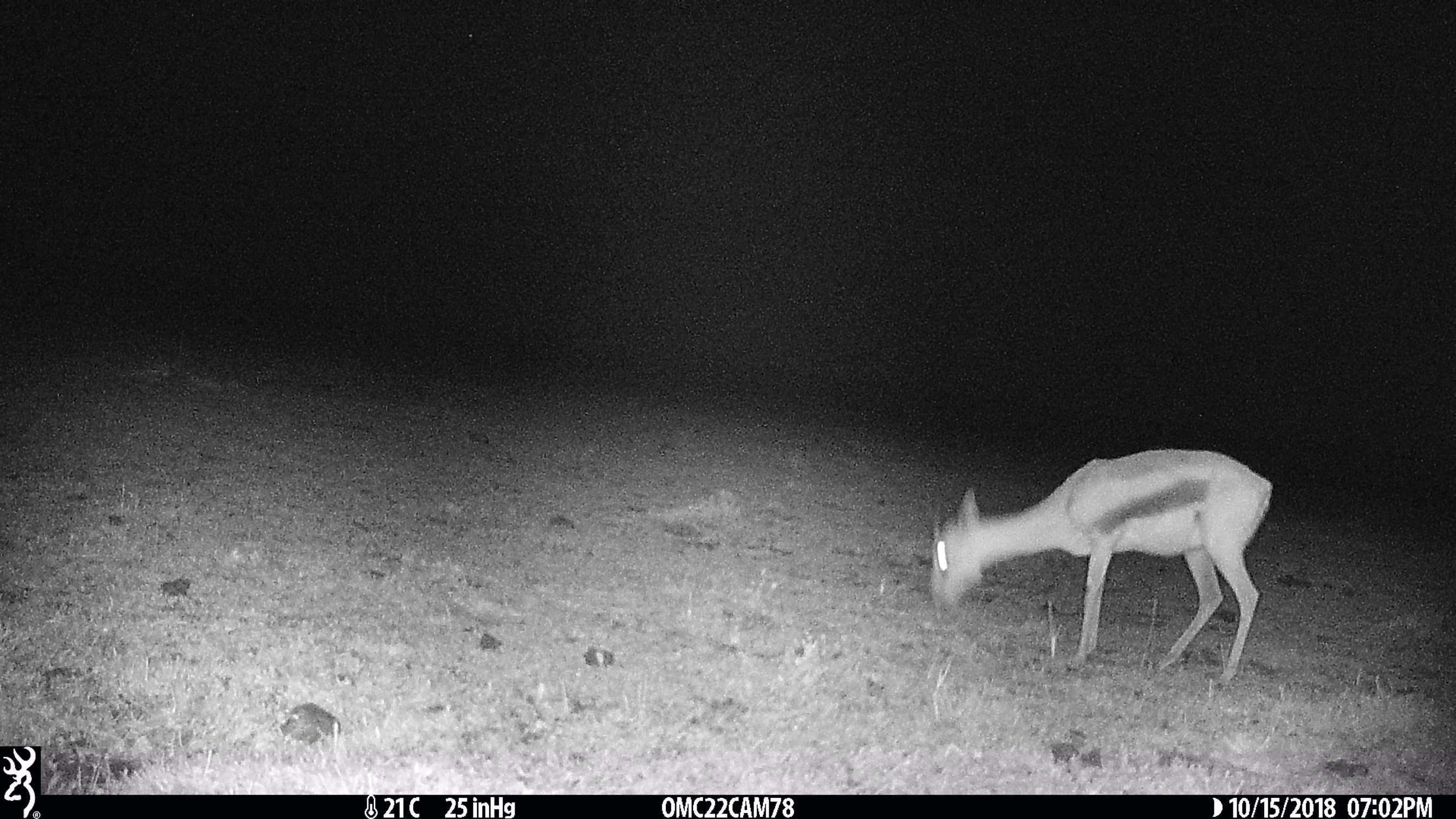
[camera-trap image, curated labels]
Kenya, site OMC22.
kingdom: Animalia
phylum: Chordata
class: Mammalia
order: Artiodactyla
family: Bovidae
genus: Eudorcas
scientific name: Eudorcas thomsonii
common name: thomon's gazelle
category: gazelle thomsons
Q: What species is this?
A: Gazelle thomsons (thomon's gazelle) (Eudorcas thomsonii).